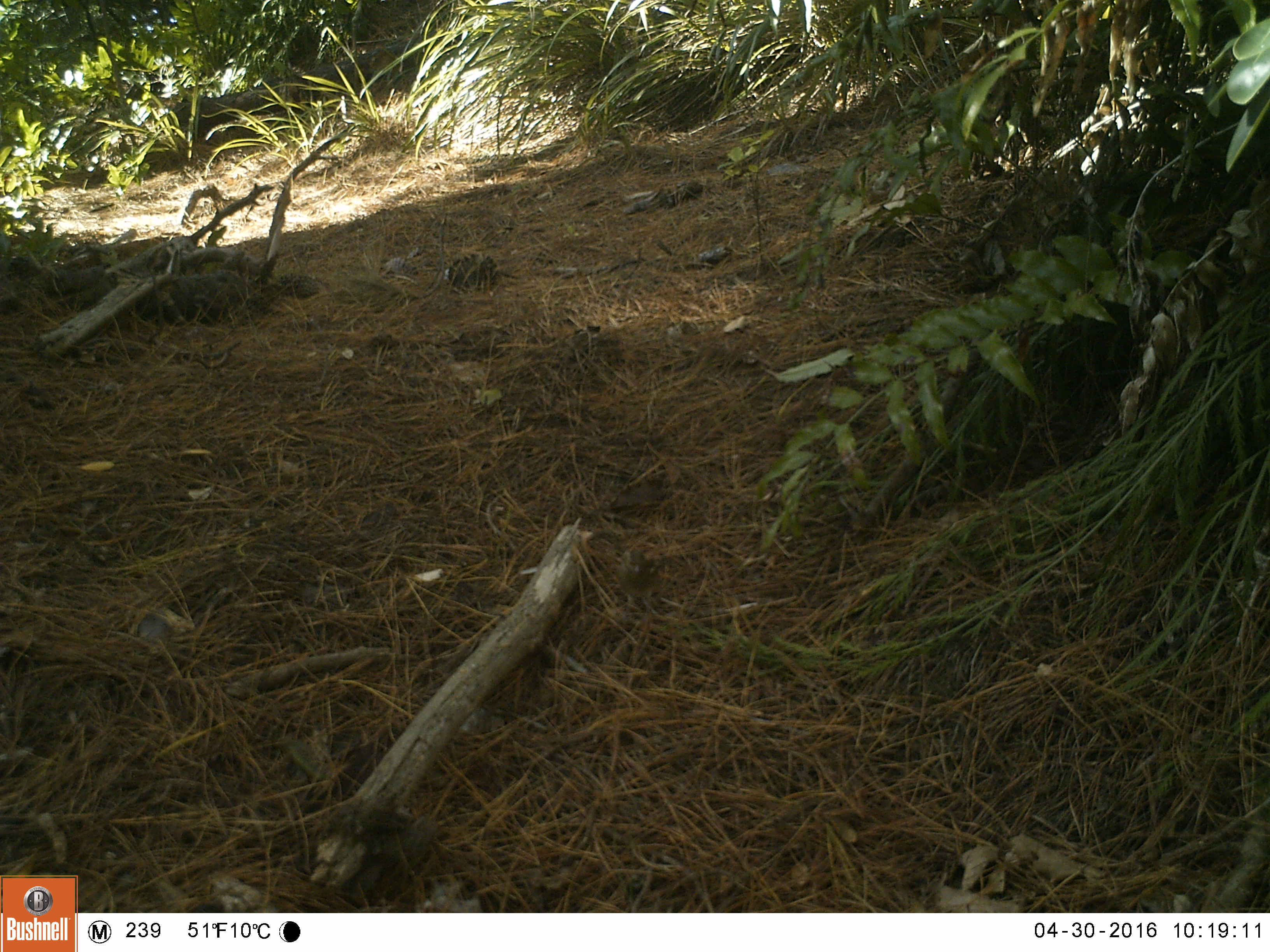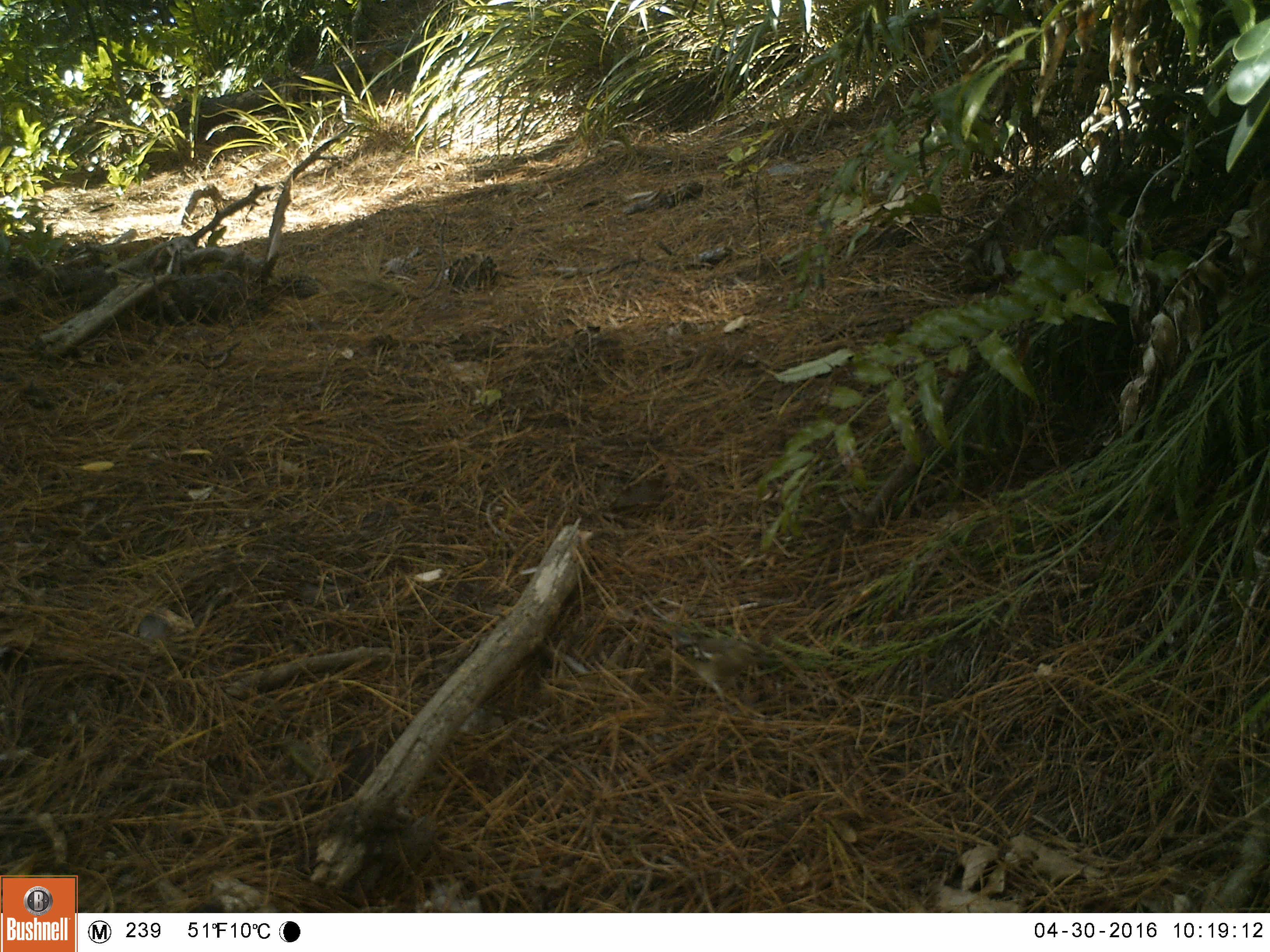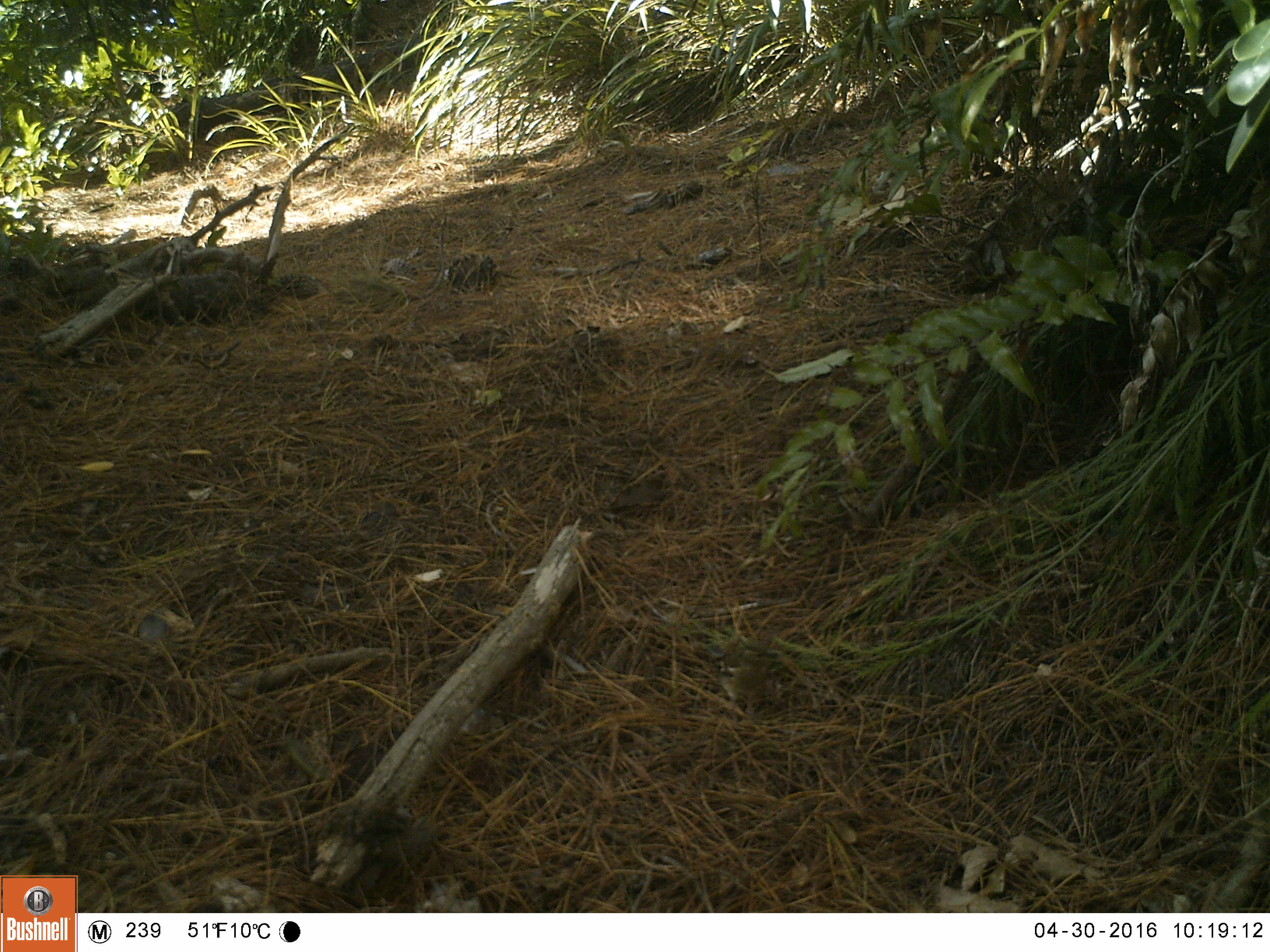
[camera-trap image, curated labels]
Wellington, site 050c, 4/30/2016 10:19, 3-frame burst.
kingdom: Animalia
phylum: Chordata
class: Aves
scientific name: Aves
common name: bird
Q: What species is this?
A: Bird (Aves).